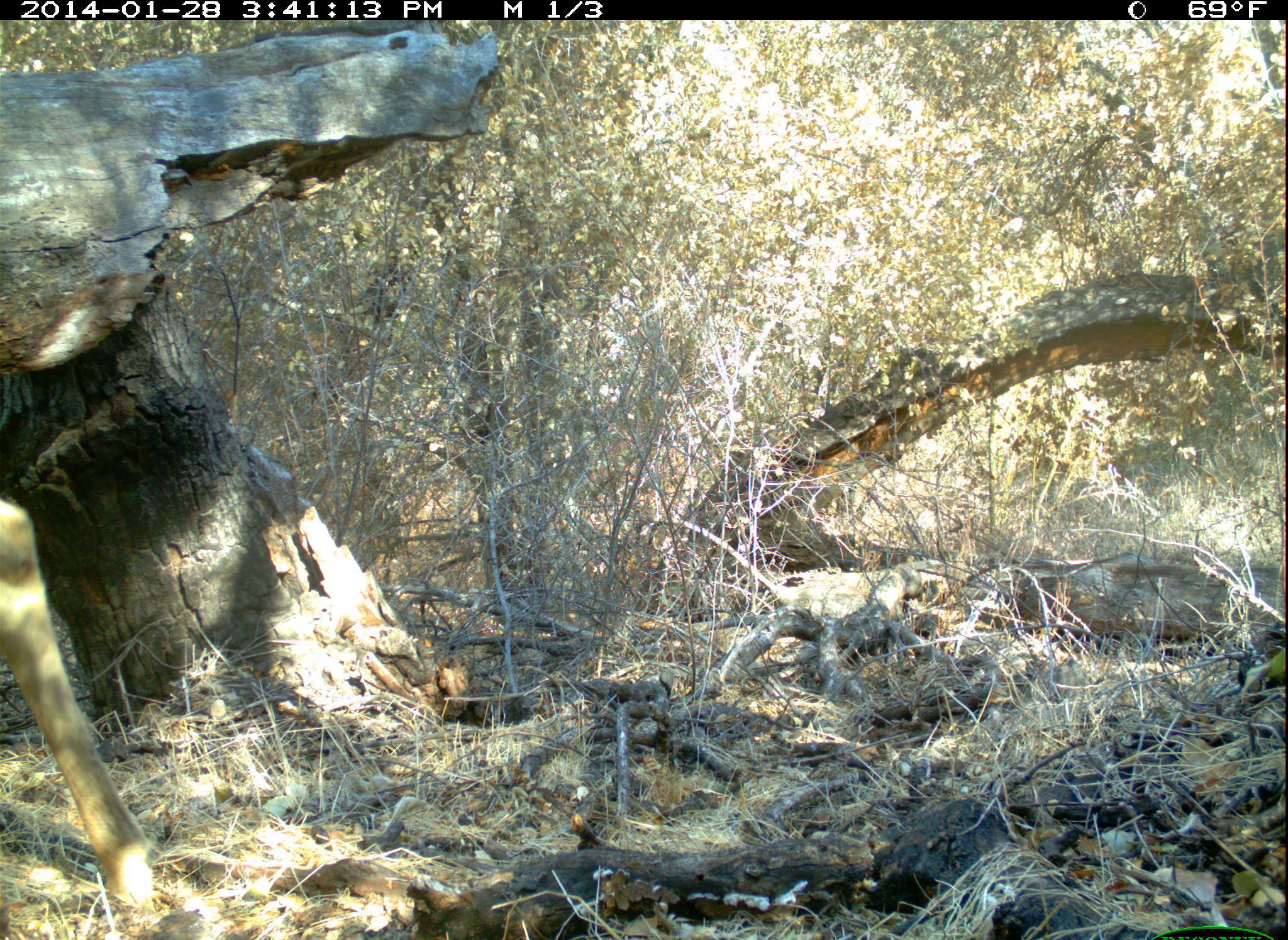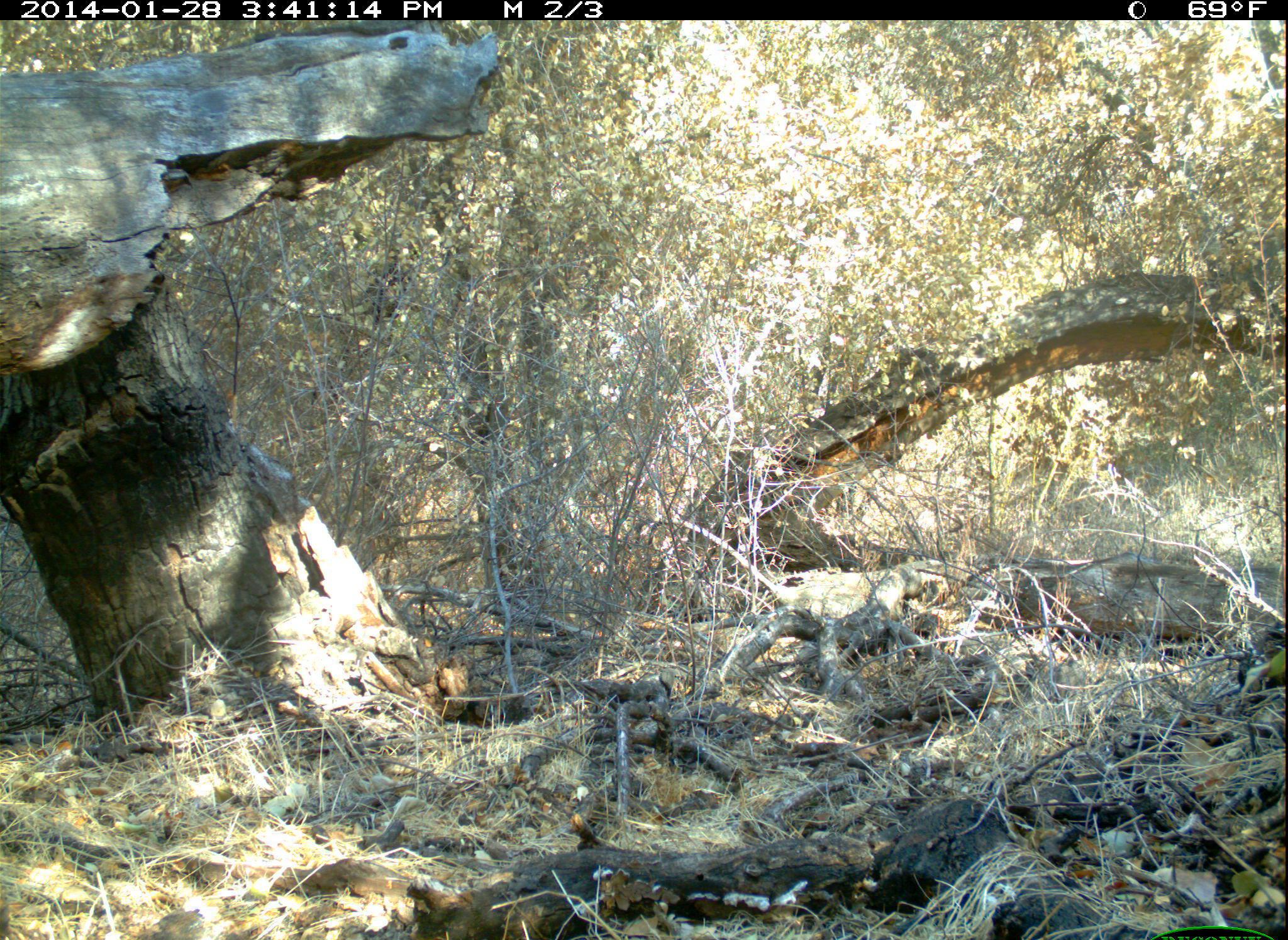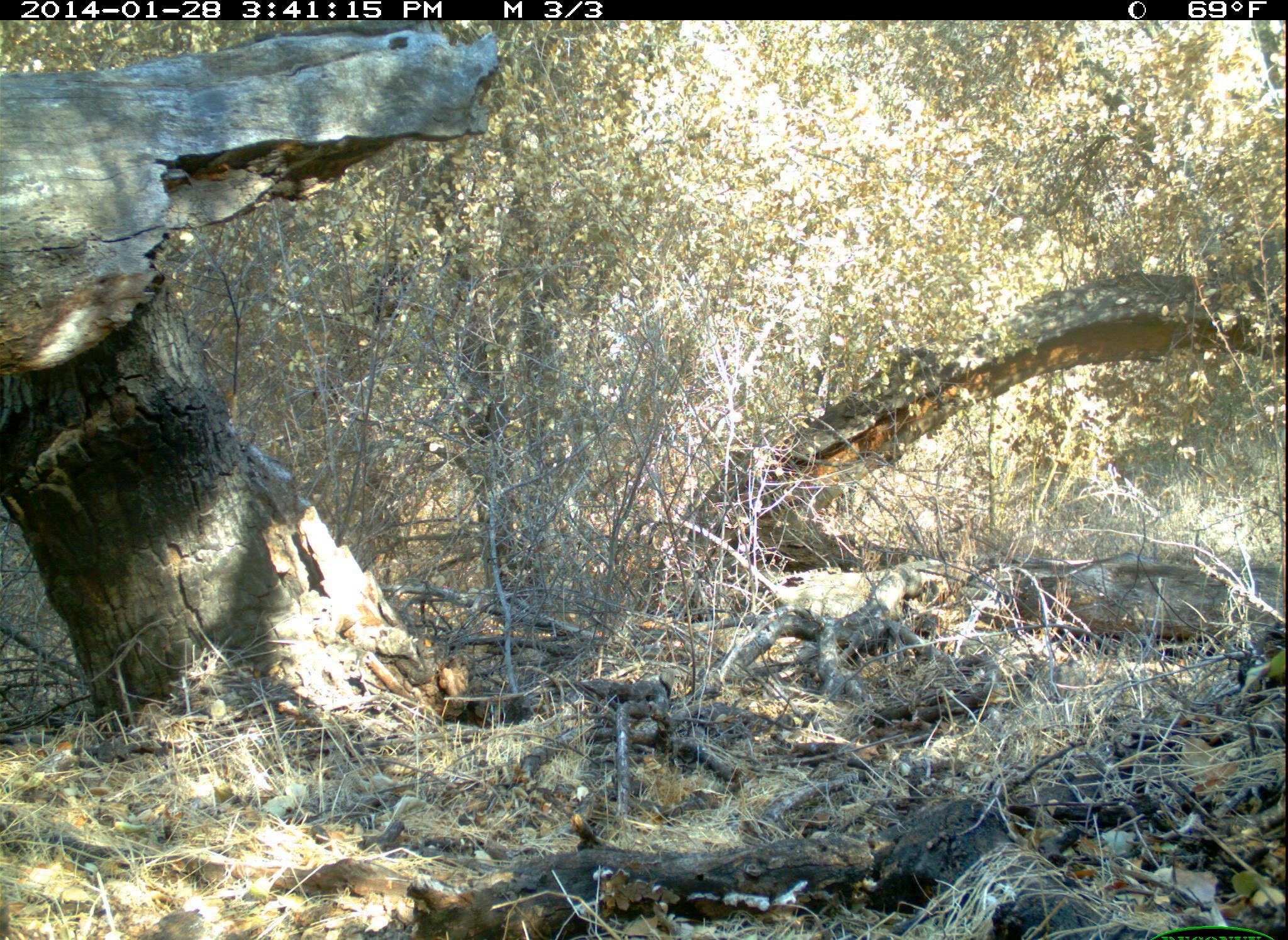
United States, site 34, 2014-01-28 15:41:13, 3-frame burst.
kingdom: Animalia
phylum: Chordata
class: Mammalia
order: Artiodactyla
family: Cervidae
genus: Odocoileus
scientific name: Odocoileus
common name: deer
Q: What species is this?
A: Deer (Odocoileus).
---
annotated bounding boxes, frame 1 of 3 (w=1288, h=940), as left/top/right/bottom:
deer: 0/494/168/932